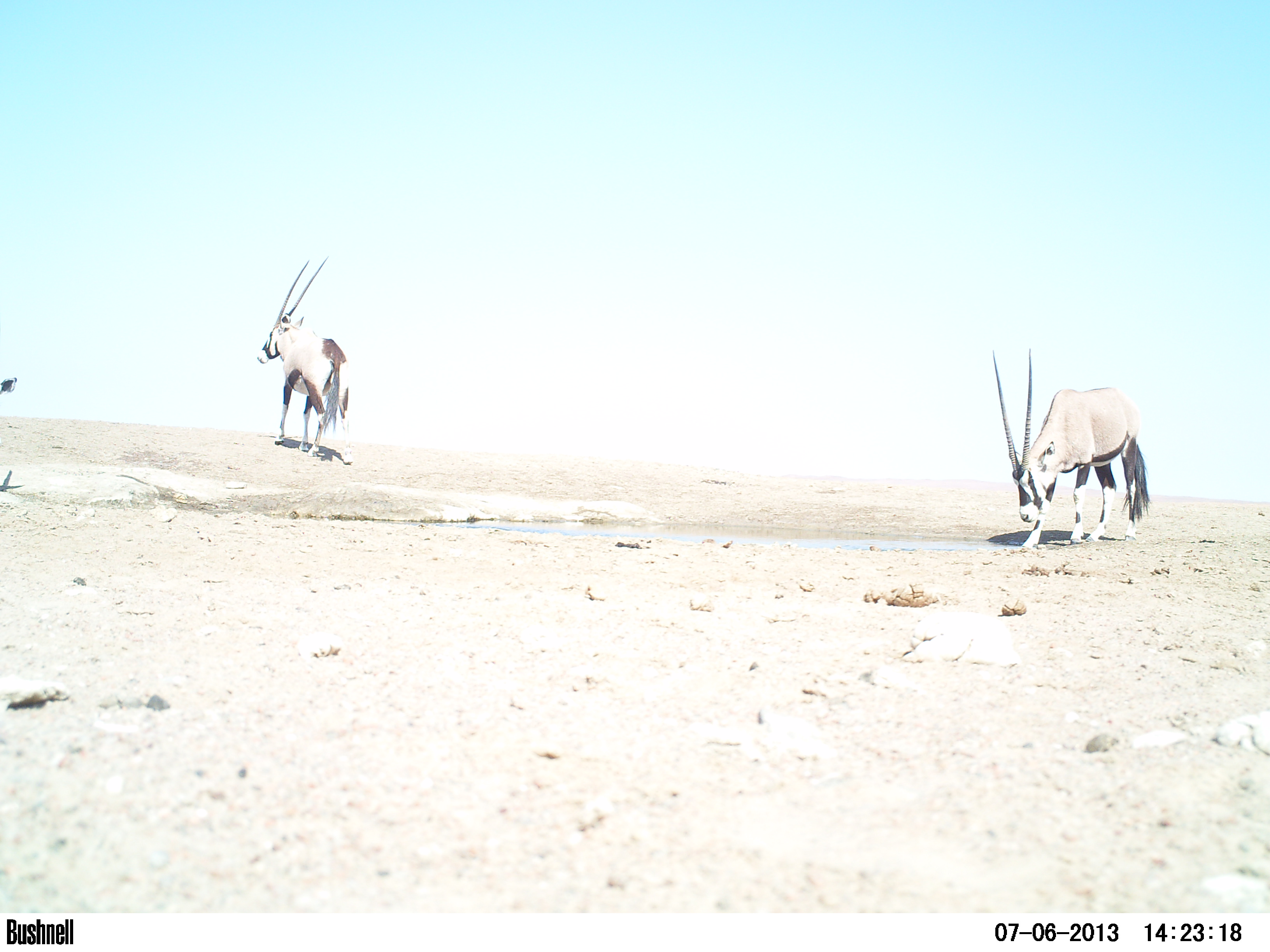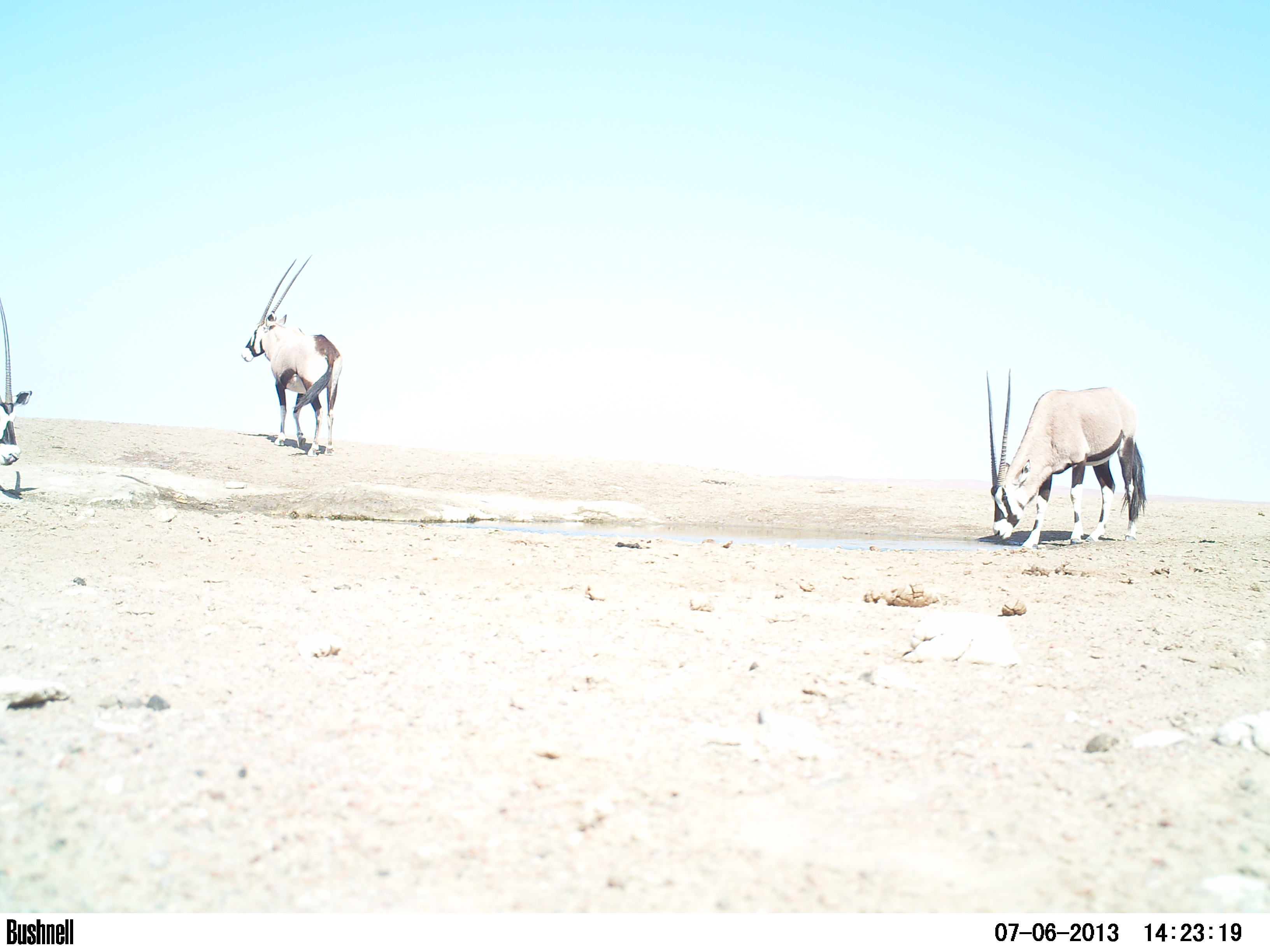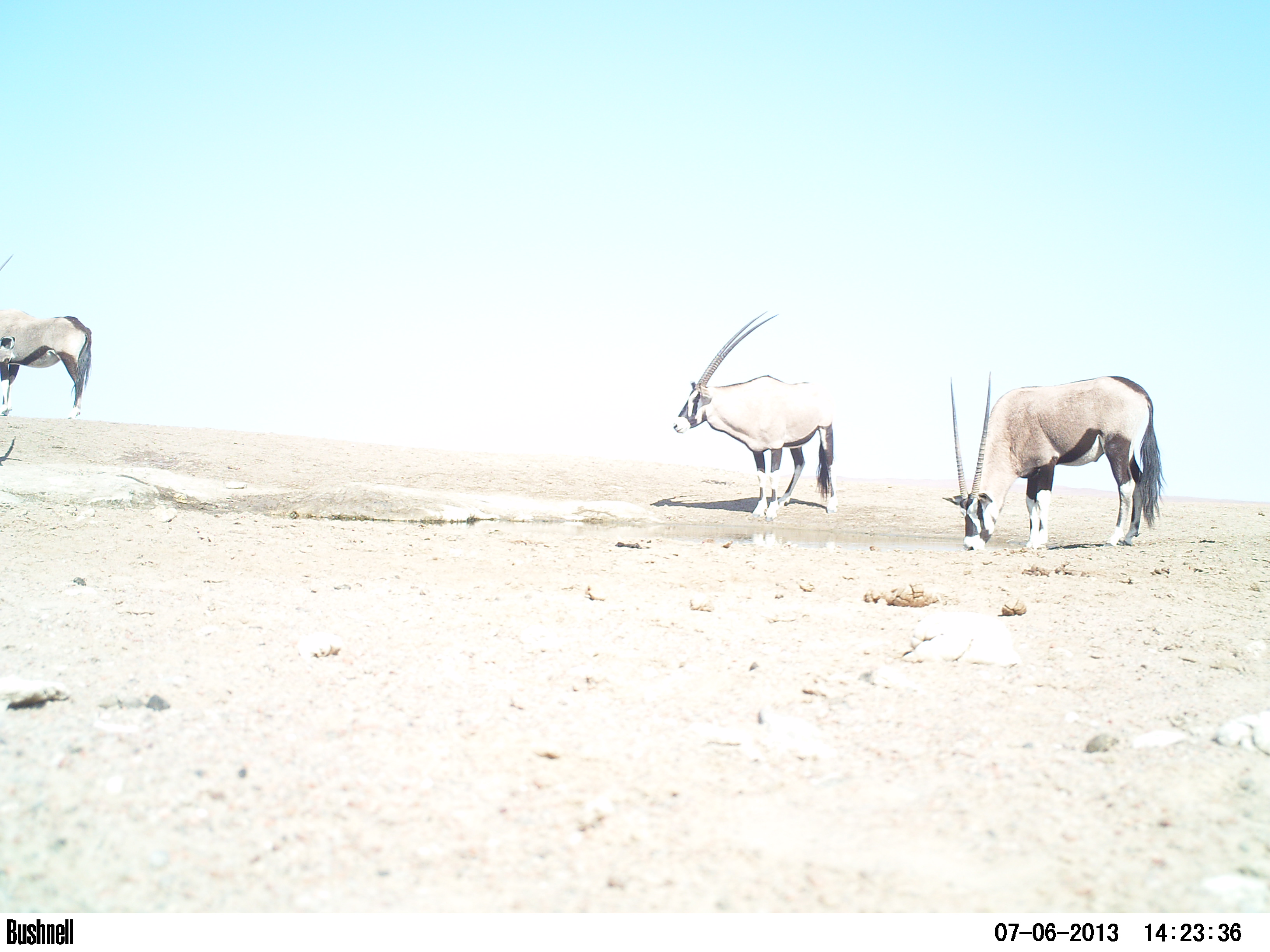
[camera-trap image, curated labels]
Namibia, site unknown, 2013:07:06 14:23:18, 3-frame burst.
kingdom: Animalia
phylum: Chordata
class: Mammalia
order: Artiodactyla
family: Bovidae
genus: Oryx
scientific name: Oryx gazella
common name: gemsbok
Oryx gazella (gemsbok).